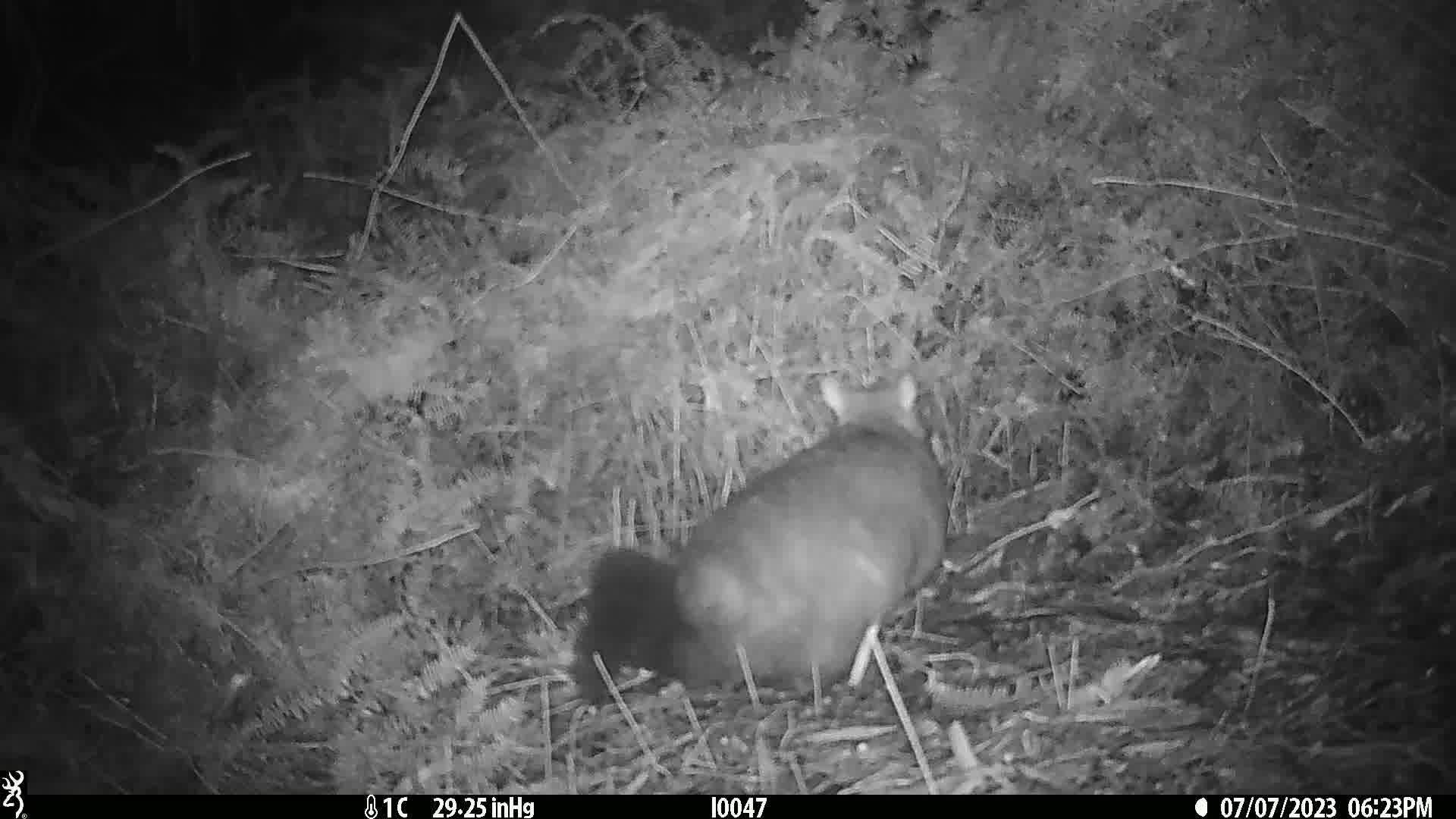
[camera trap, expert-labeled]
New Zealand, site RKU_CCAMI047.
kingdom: Animalia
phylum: Chordata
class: Mammalia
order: Diprotodontia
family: Phalangeridae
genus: Trichosurus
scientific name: Trichosurus vulpecula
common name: common brushtail possum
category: possum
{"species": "possum (common brushtail possum) (Trichosurus vulpecula)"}